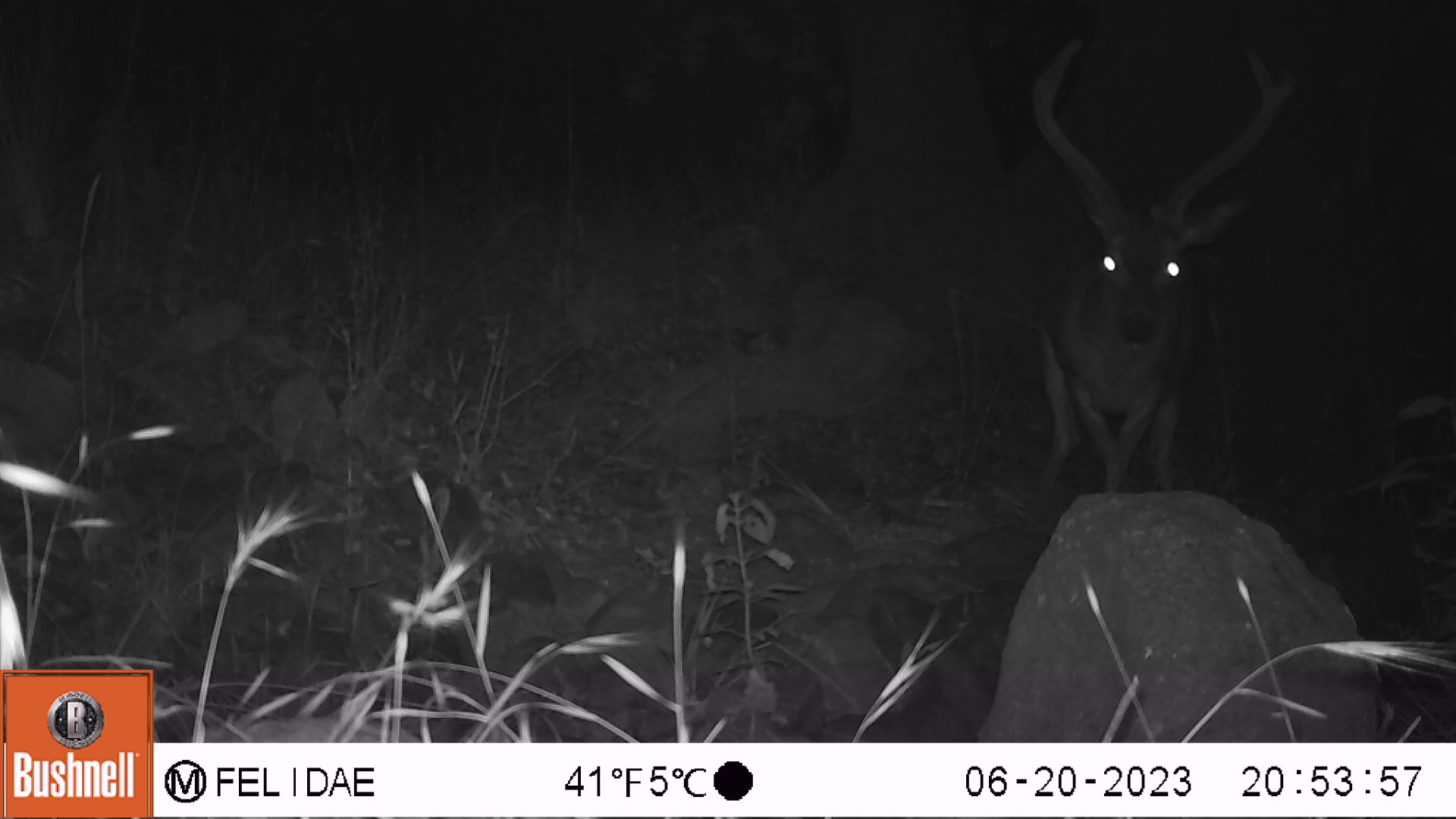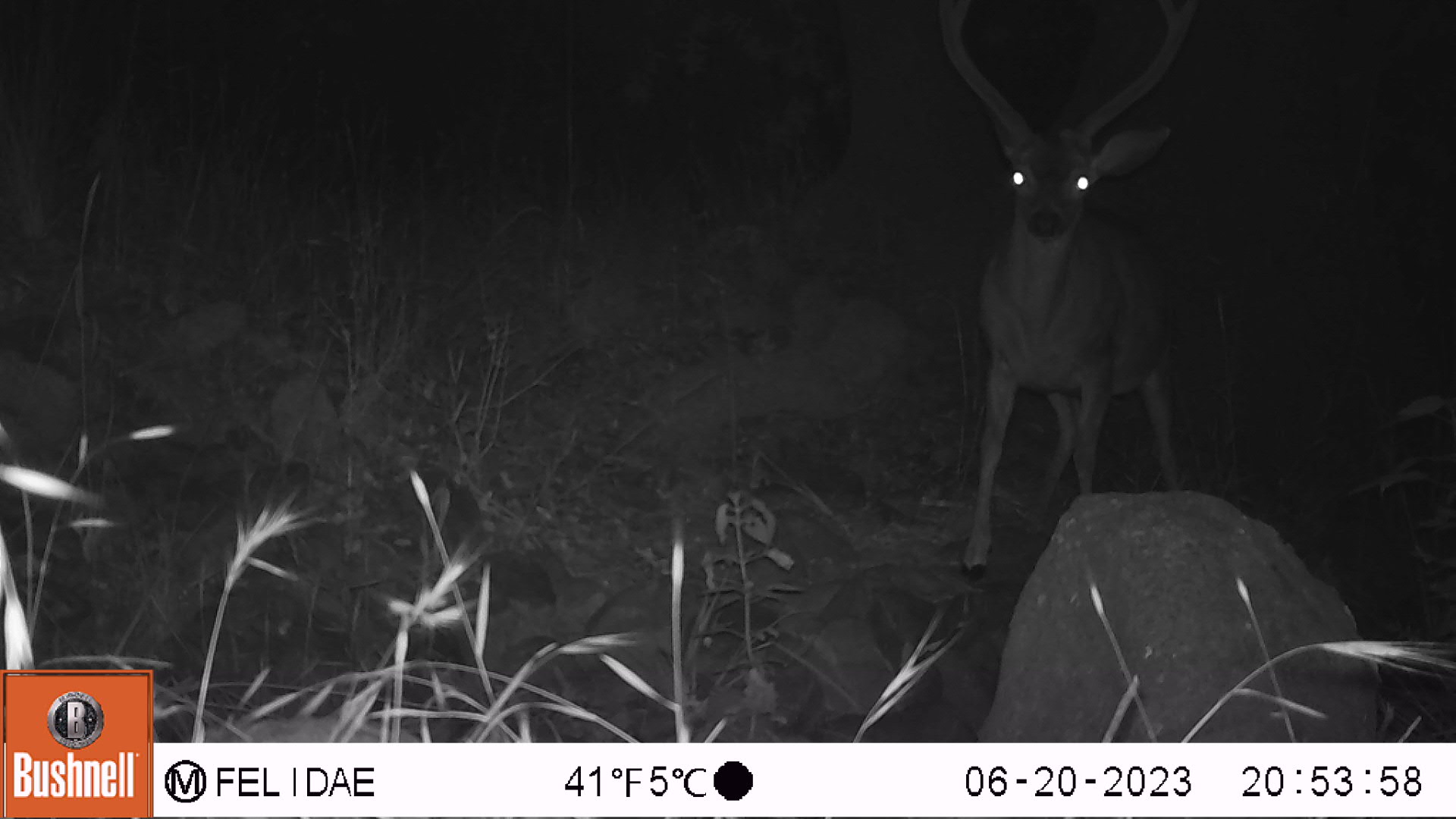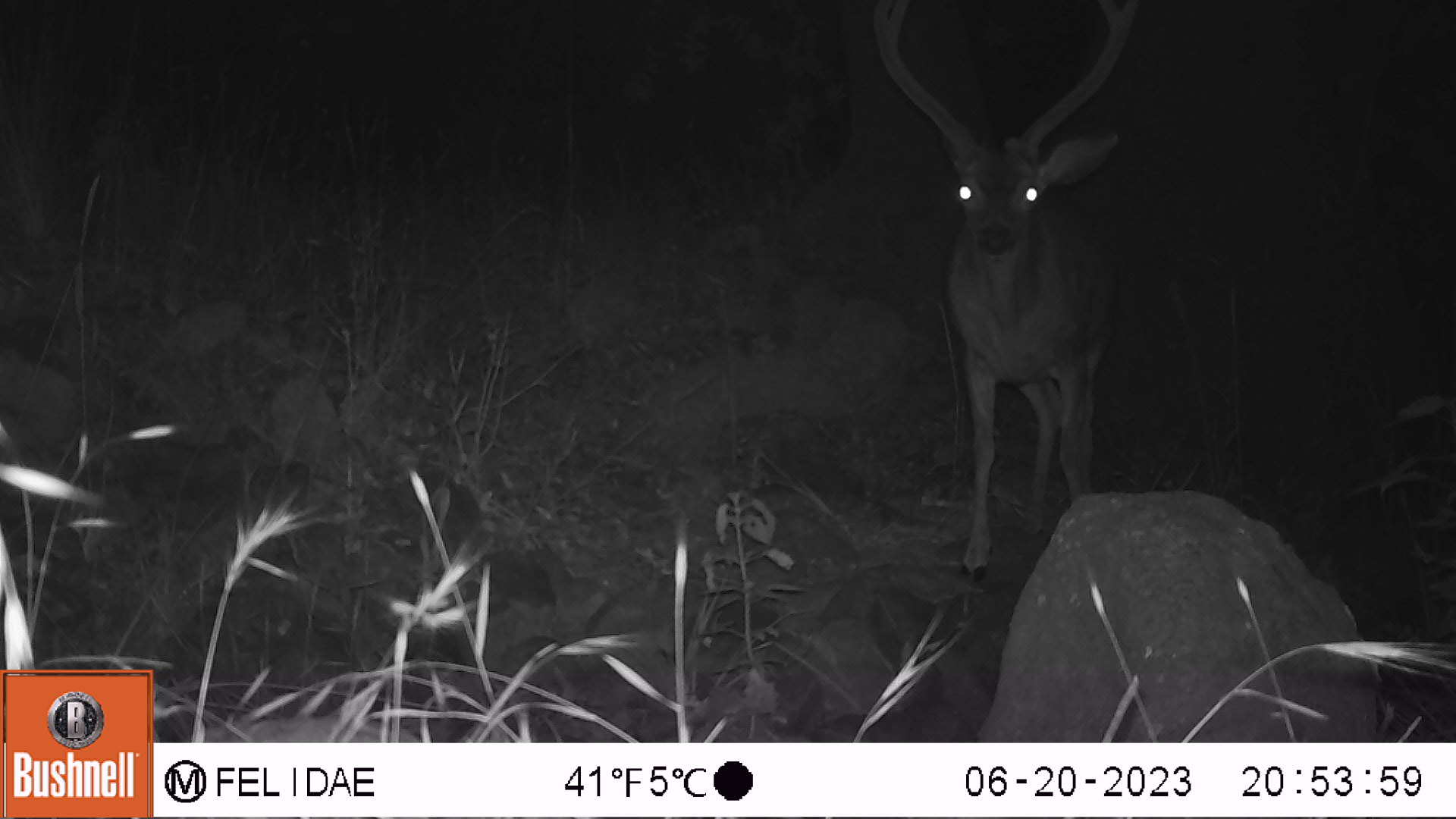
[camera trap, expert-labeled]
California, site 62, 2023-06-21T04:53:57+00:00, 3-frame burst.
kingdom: Animalia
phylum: Chordata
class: Mammalia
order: Artiodactyla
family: Cervidae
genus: Odocoileus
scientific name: Odocoileus hemionus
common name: mule deer